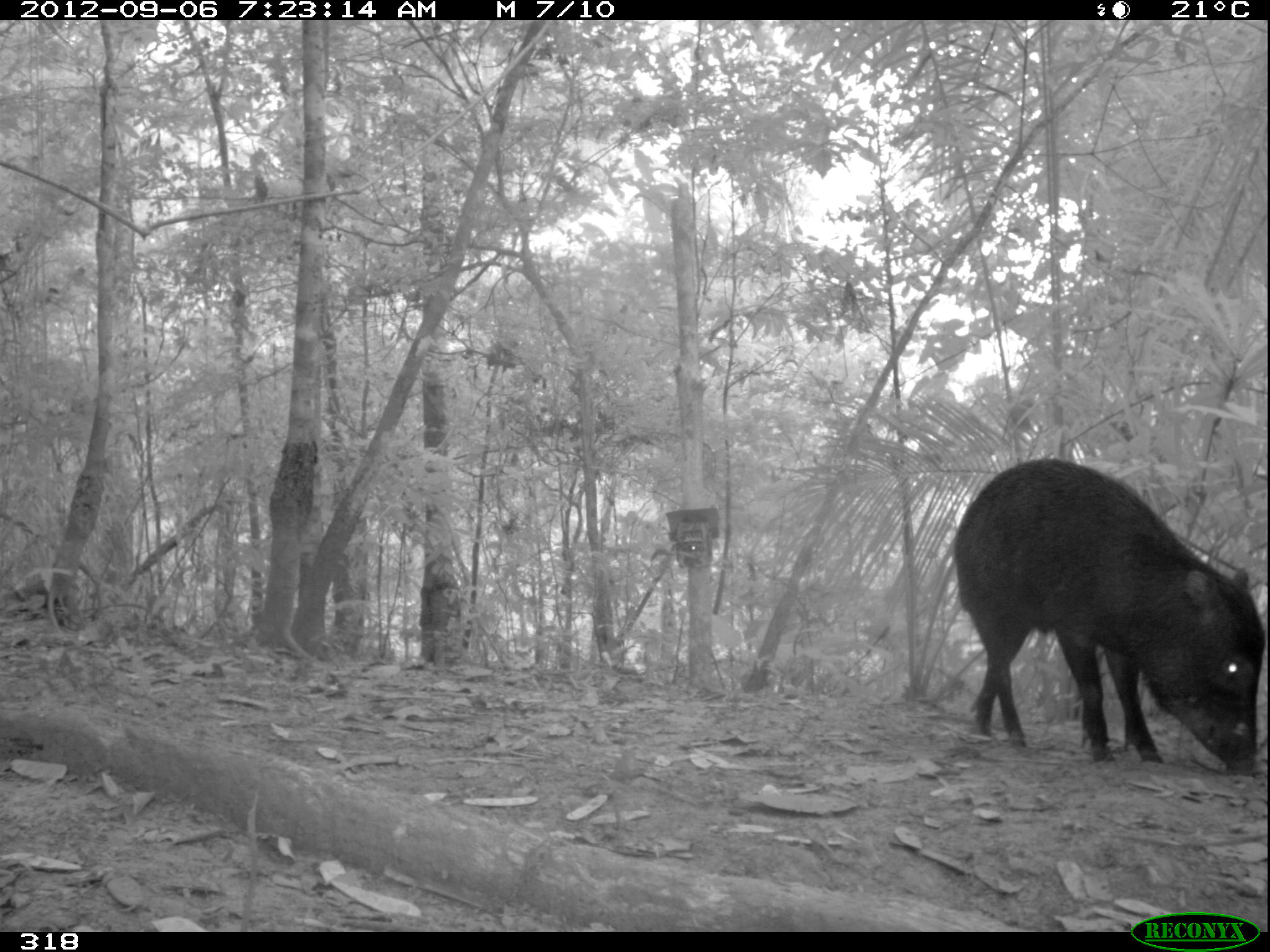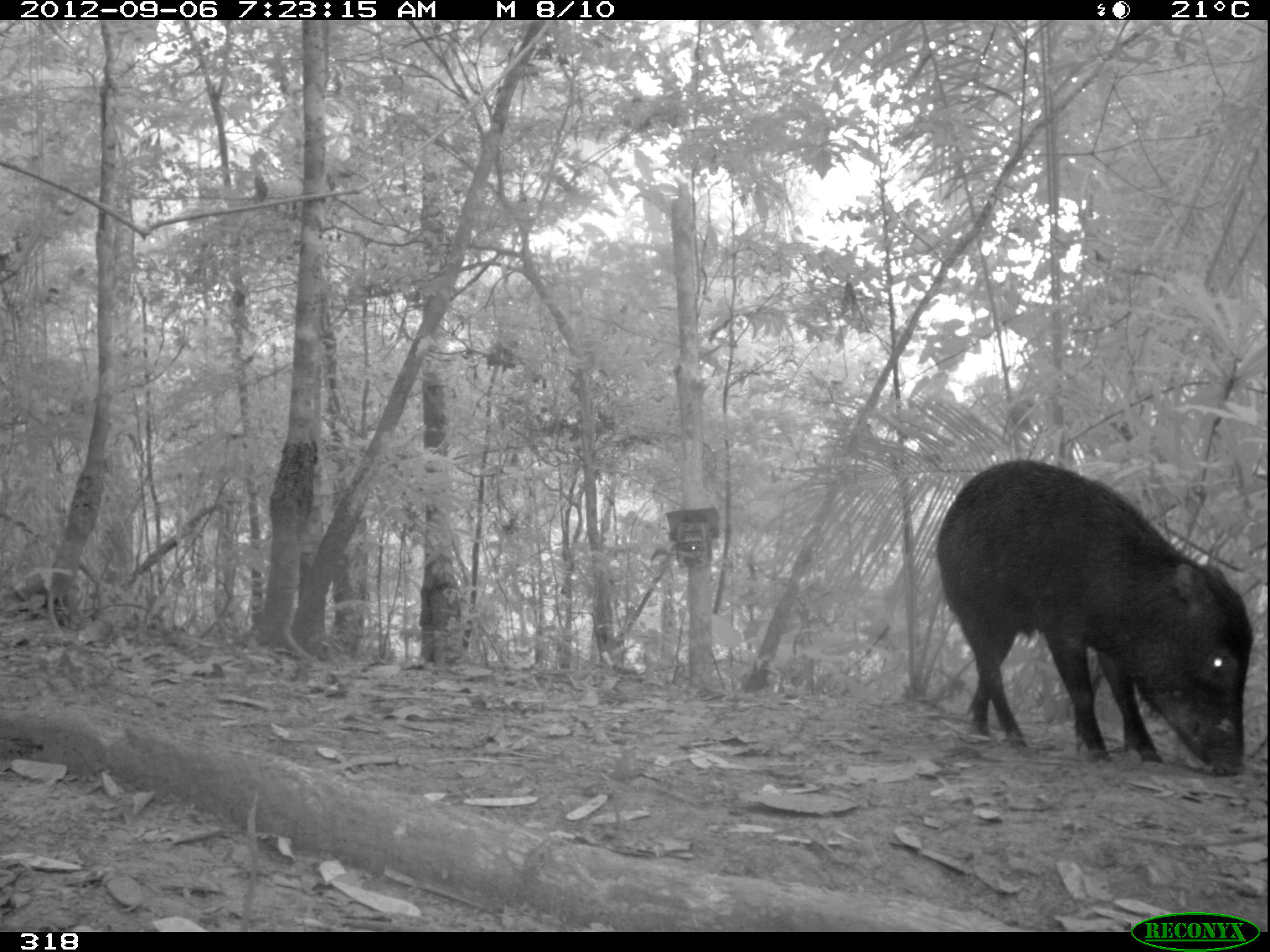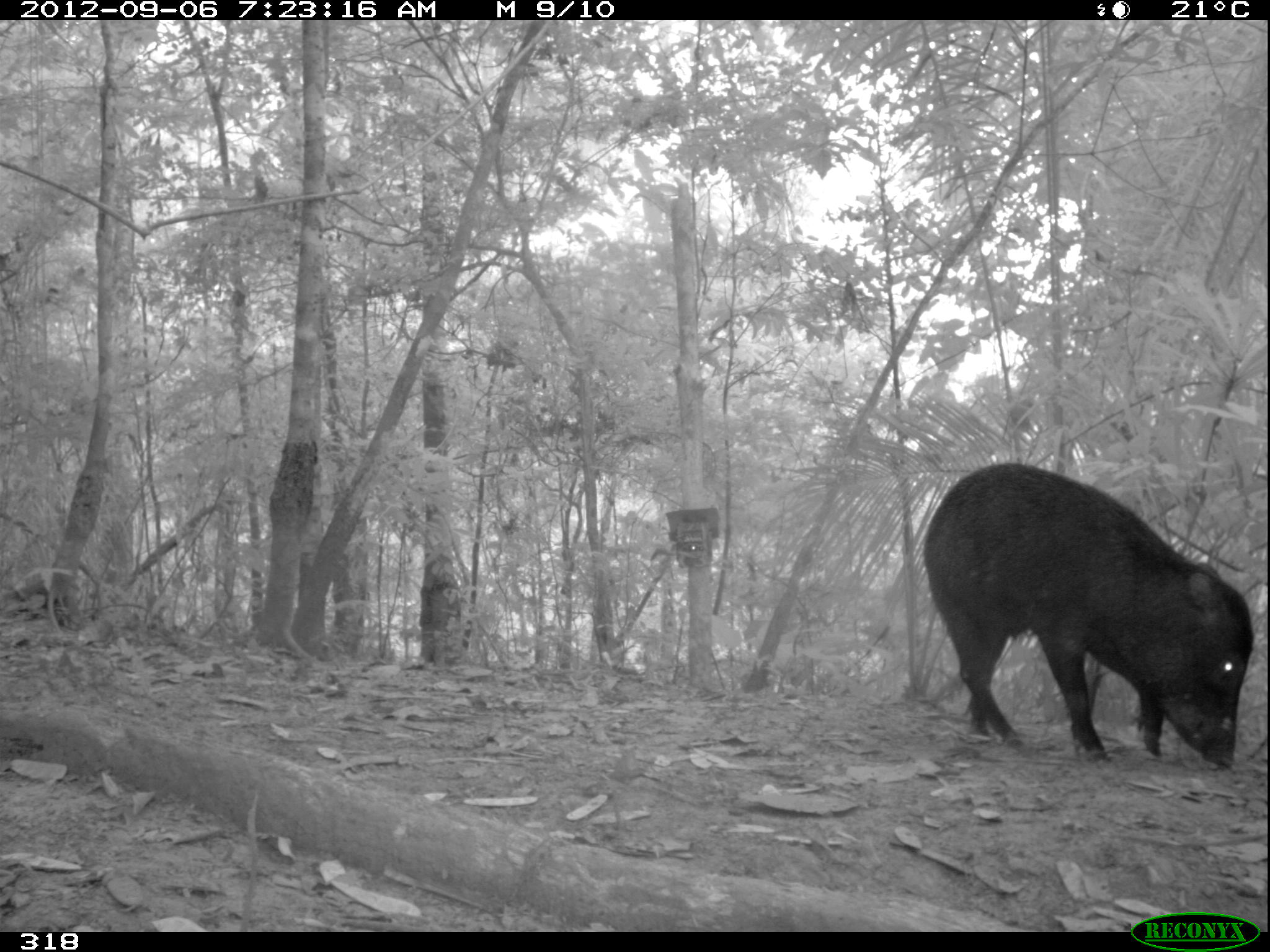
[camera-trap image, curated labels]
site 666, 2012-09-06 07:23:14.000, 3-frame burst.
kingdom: Animalia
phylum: Chordata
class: Mammalia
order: Artiodactyla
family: Tayassuidae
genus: Tayassu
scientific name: Tayassu pecari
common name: white-lipped peccary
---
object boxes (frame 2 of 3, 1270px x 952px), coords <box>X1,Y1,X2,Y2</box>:
tayassu pecari: <box>936,458,1253,774</box>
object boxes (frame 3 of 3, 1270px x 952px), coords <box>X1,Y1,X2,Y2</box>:
tayassu pecari: <box>923,462,1252,767</box>